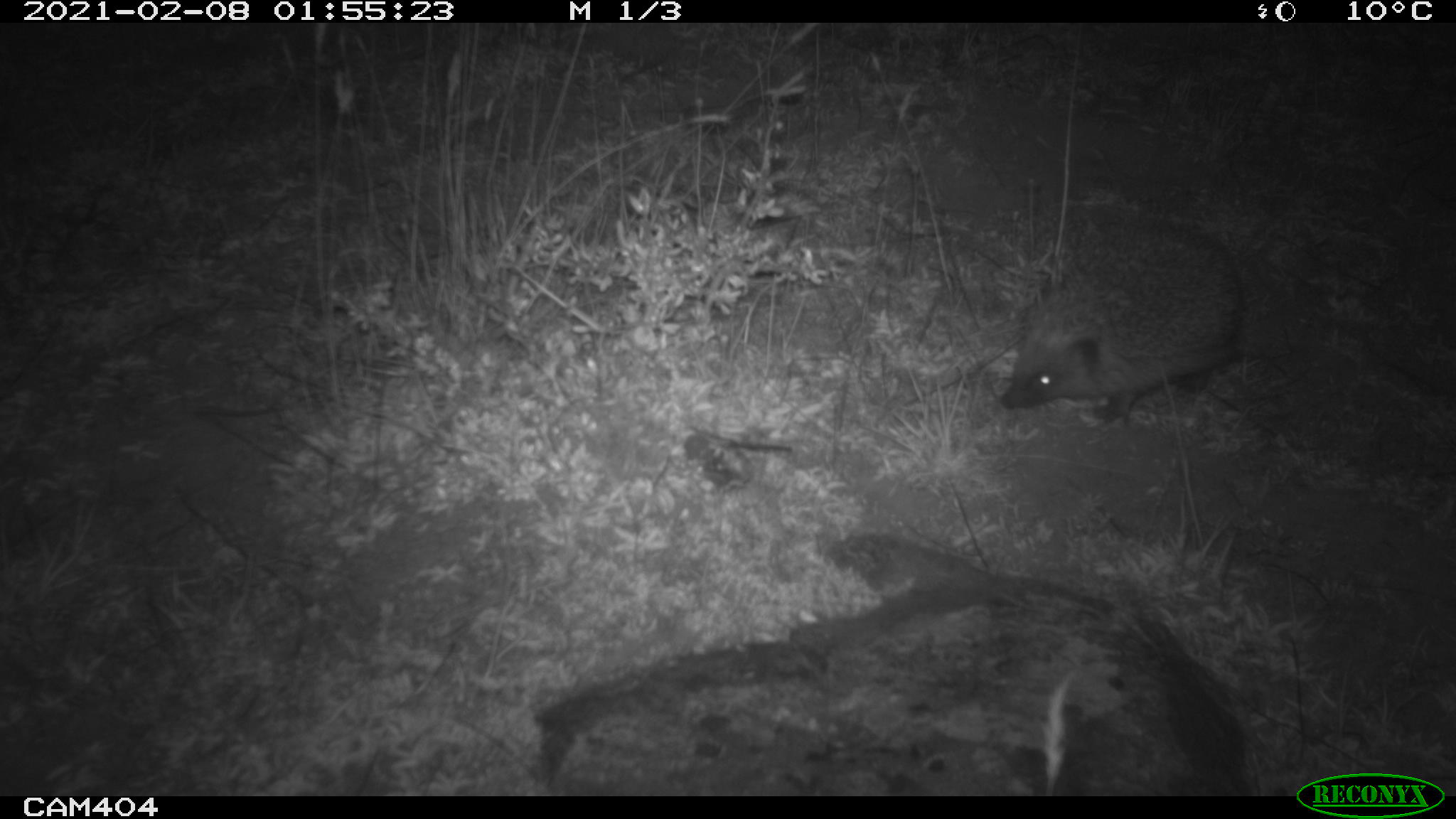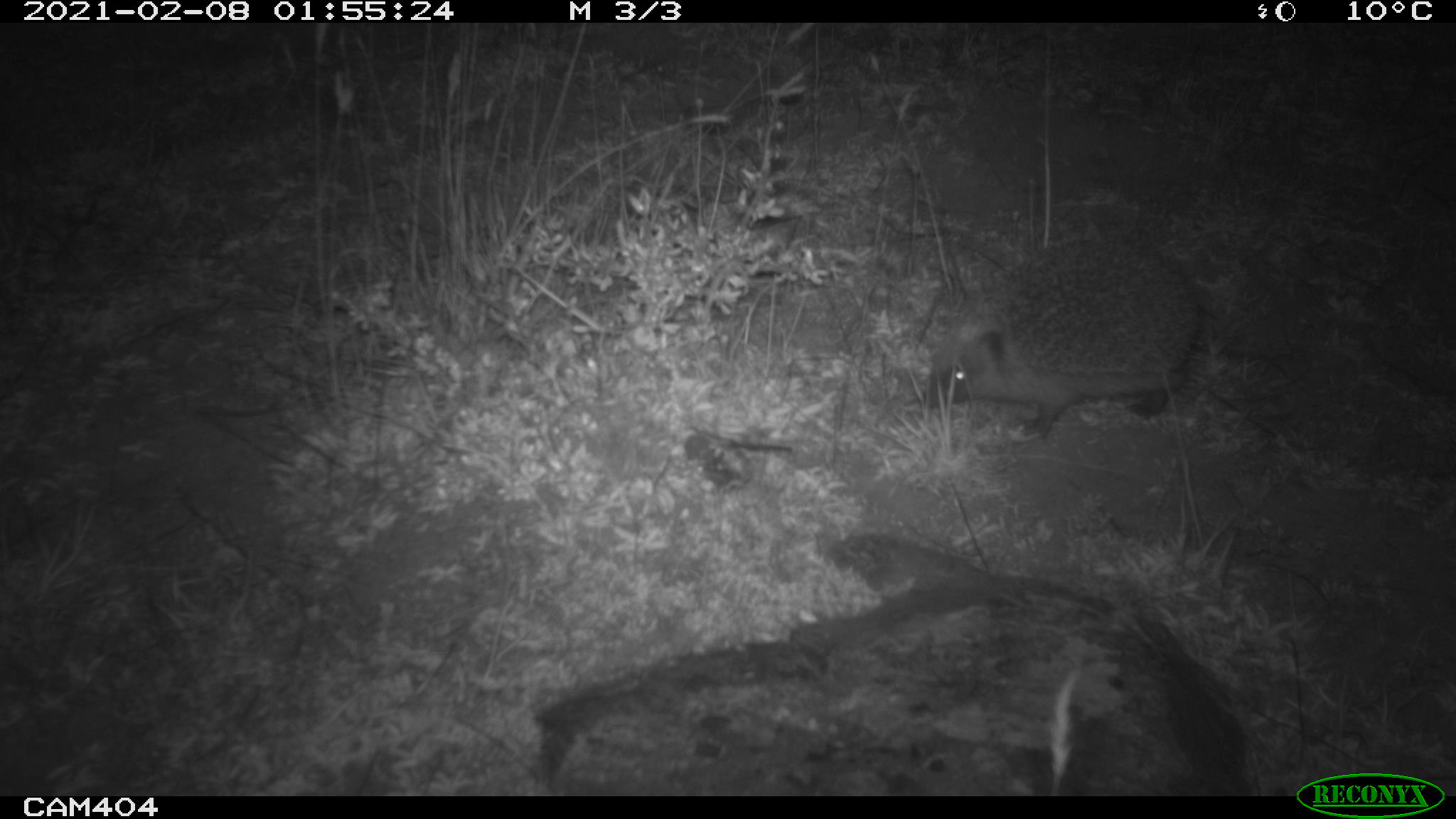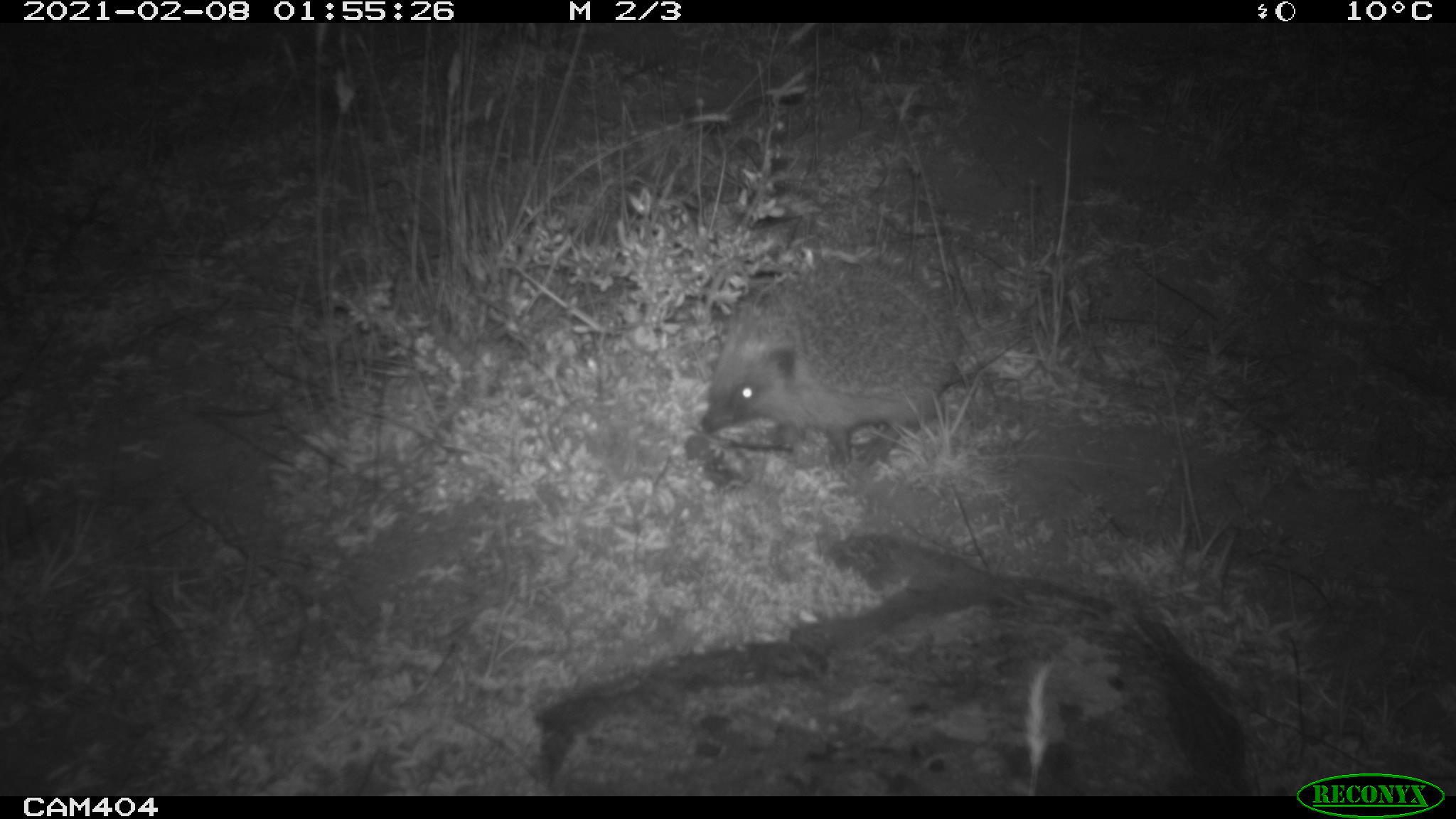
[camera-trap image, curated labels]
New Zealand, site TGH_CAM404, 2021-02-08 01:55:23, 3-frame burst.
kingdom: Animalia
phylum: Chordata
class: Mammalia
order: Eulipotyphla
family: Erinaceidae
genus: Erinaceus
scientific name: Erinaceus europaeus europaeus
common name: european hedgehog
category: hedgehog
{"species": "hedgehog (european hedgehog) (Erinaceus europaeus europaeus)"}